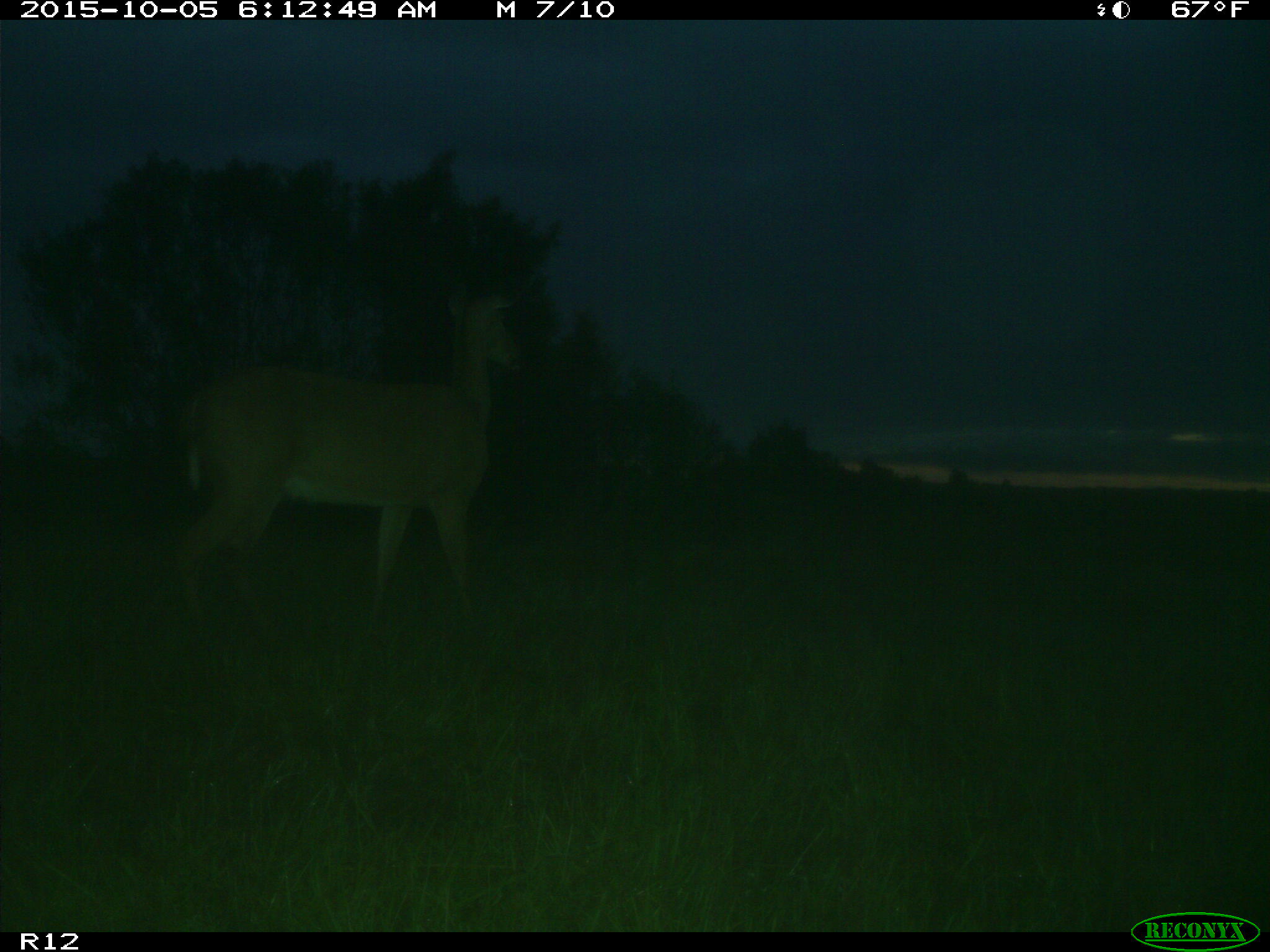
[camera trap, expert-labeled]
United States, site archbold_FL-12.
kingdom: Animalia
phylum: Chordata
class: Mammalia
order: Artiodactyla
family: Cervidae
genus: Odocoileus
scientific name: Odocoileus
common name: deer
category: unidentified deer